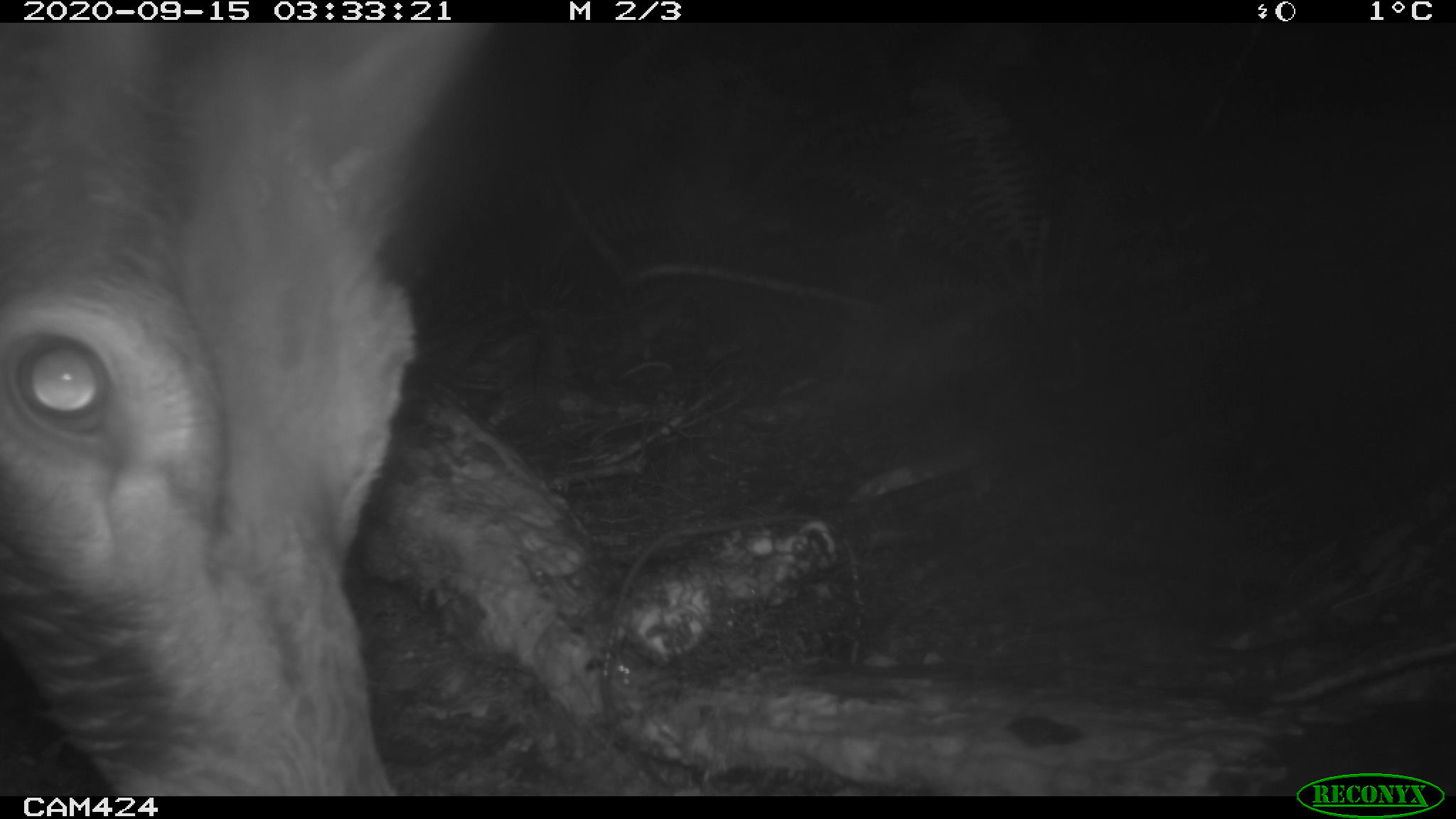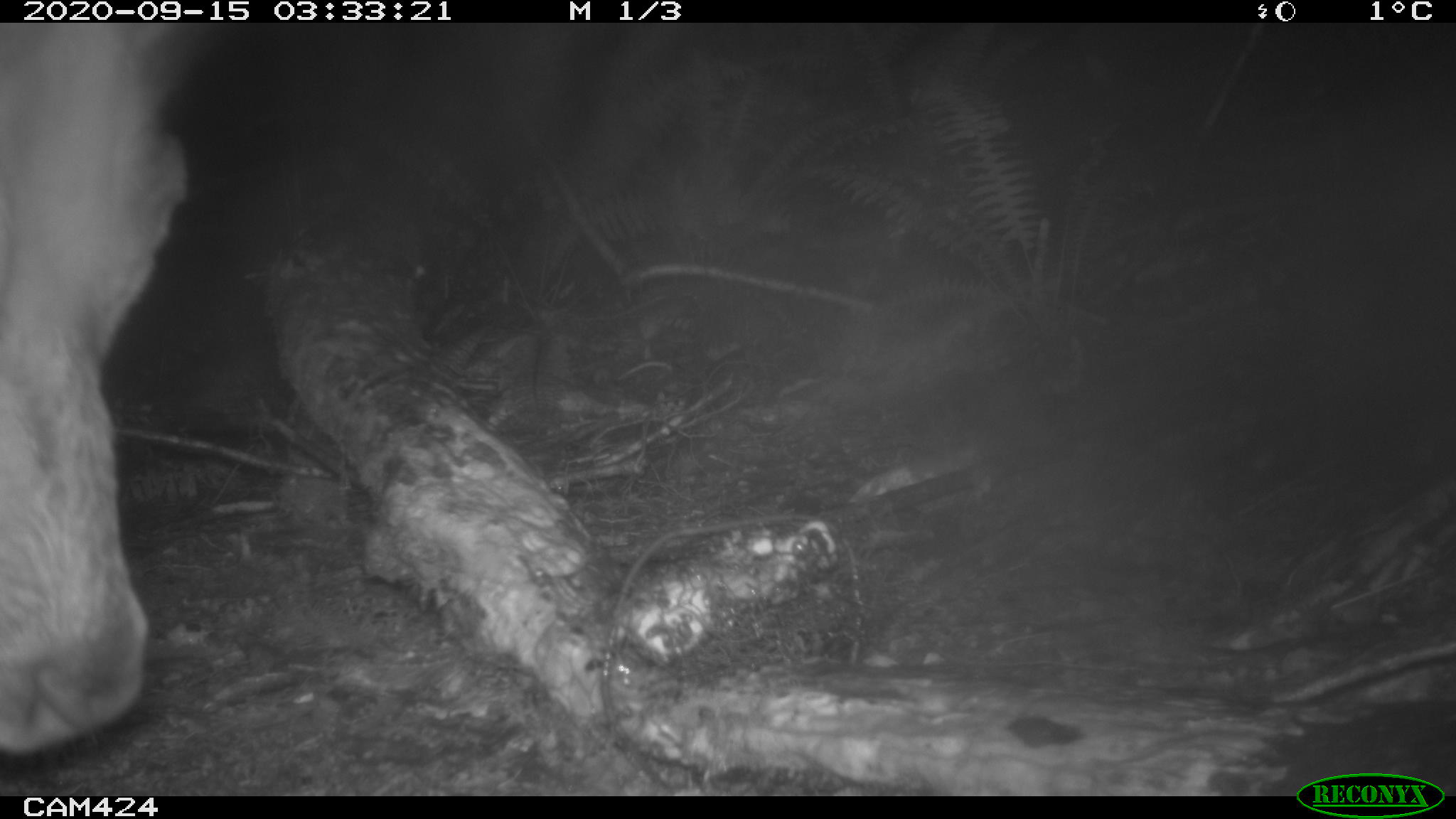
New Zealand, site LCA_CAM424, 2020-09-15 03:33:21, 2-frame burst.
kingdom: Animalia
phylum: Chordata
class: Mammalia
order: Artiodactyla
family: Cervidae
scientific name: Cervidae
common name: deer